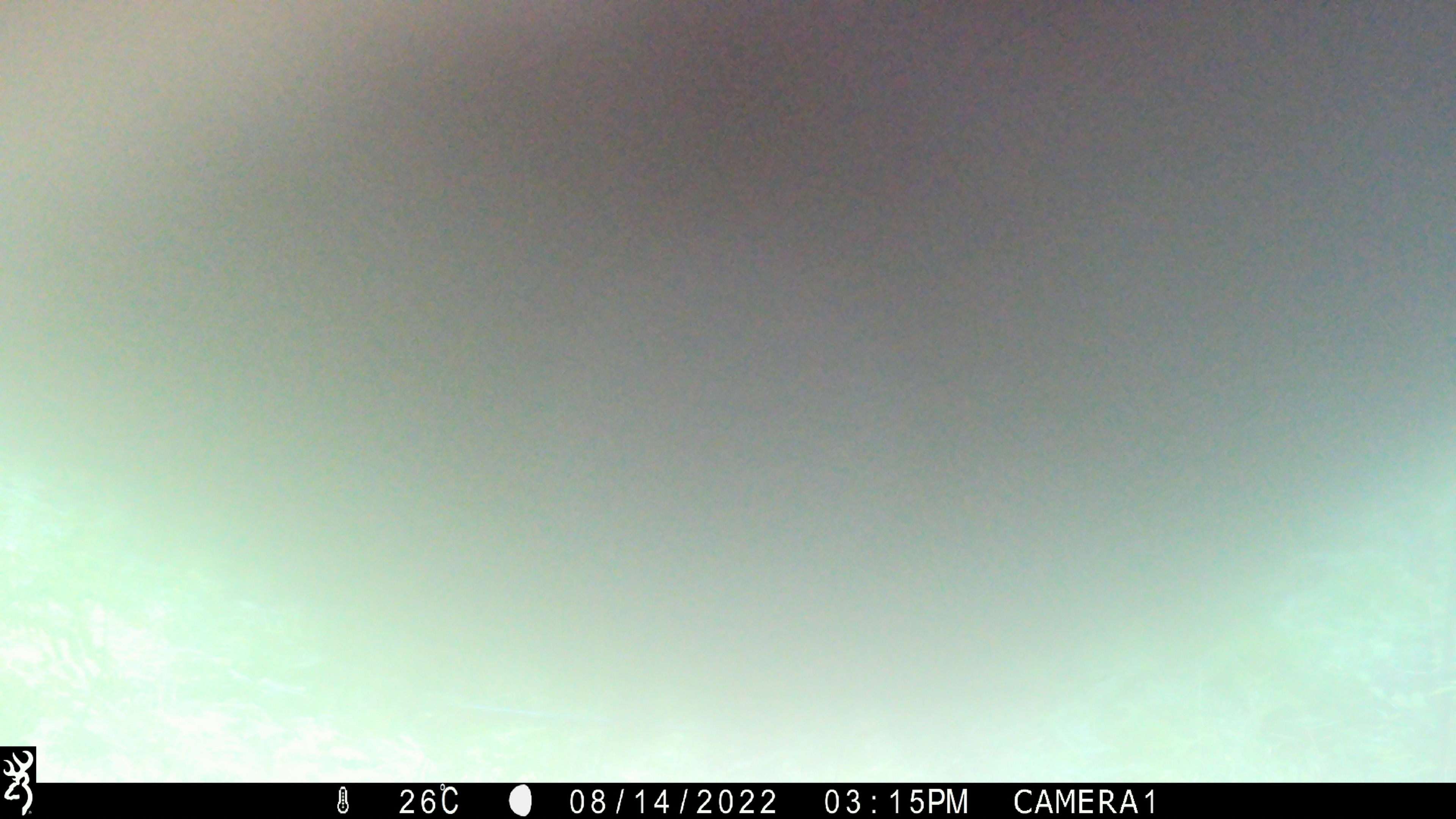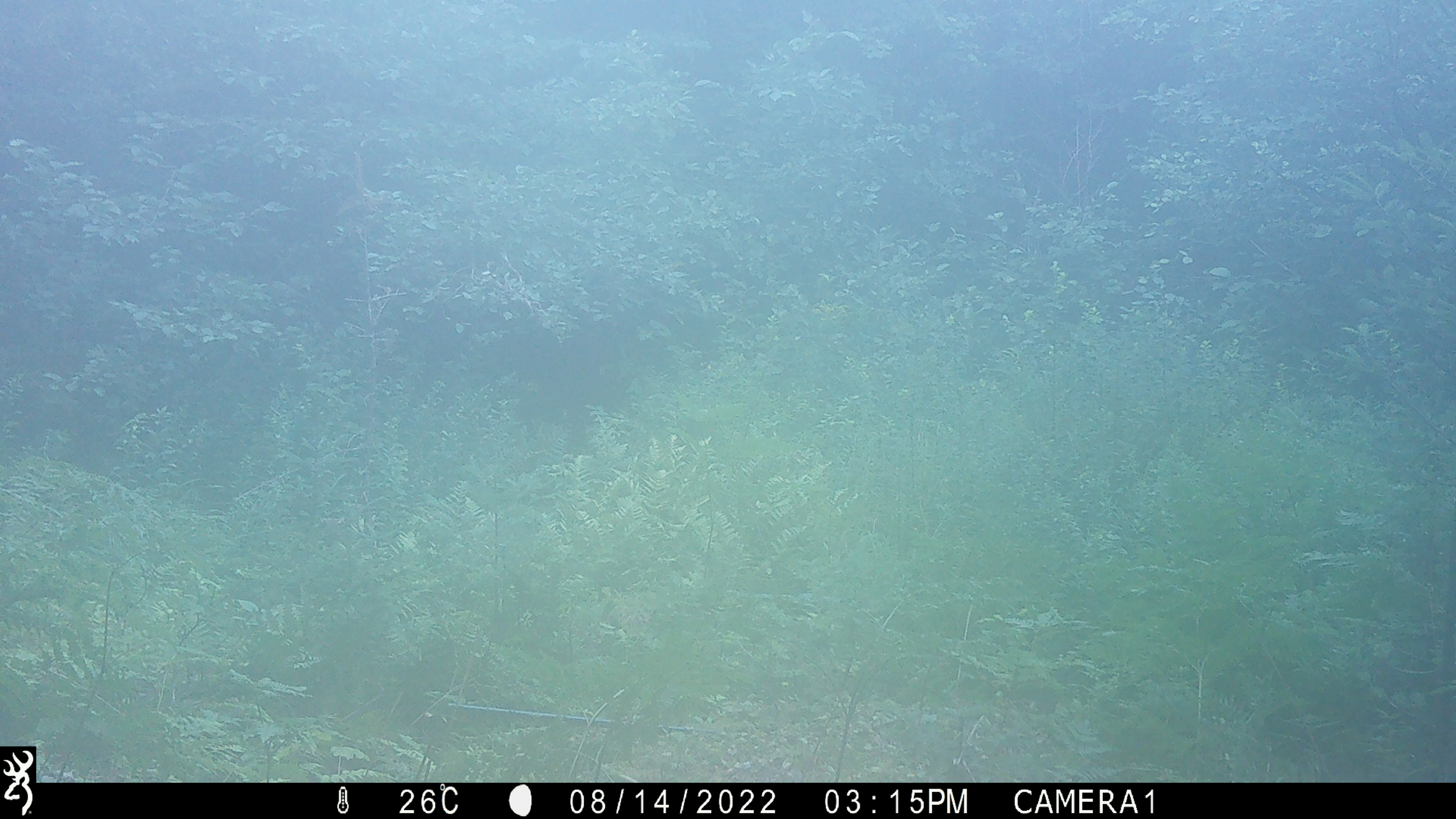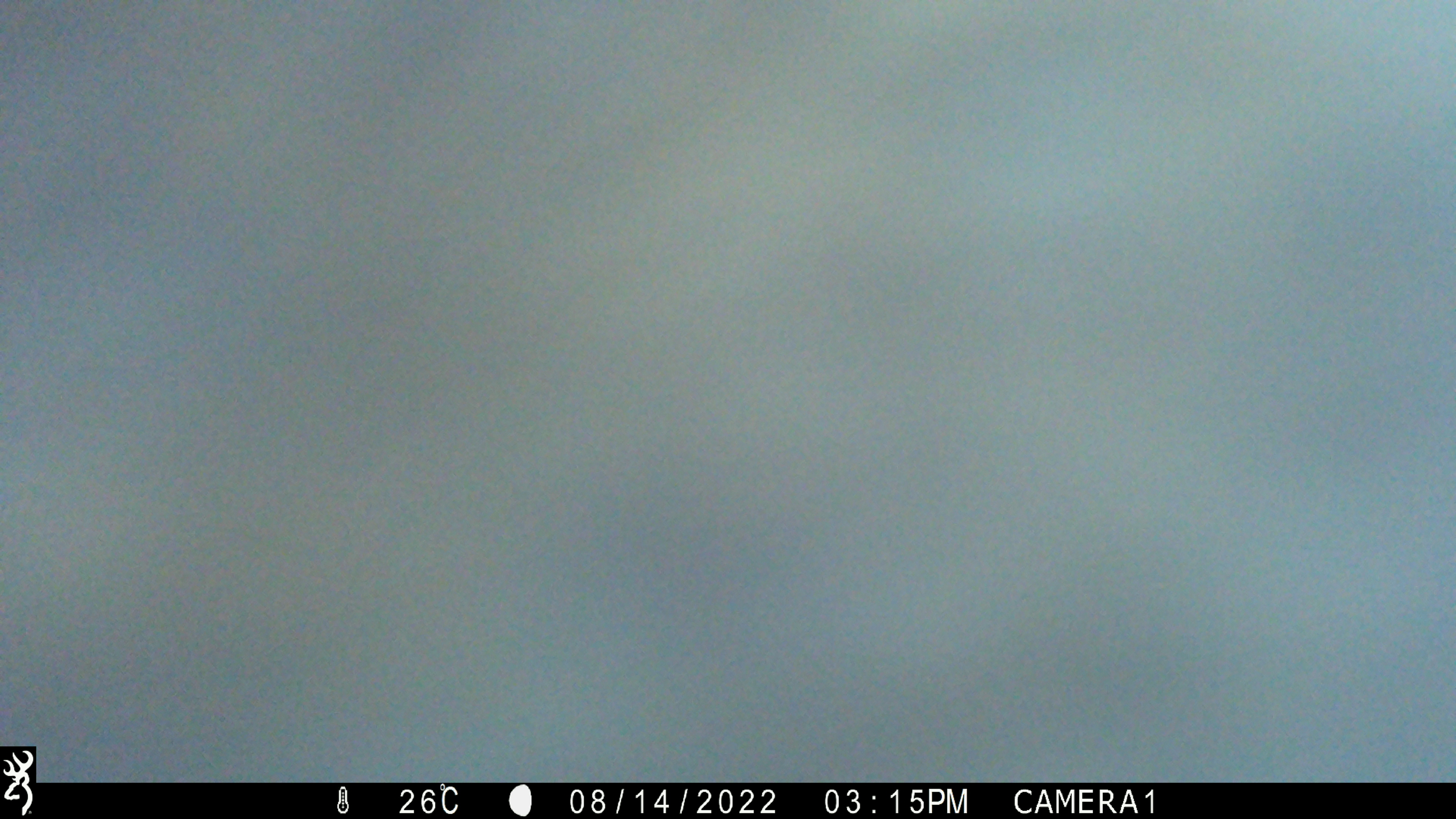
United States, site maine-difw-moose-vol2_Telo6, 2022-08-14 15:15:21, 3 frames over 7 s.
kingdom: Animalia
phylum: Chordata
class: Mammalia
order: Artiodactyla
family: Cervidae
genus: Alces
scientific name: Alces alces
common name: moose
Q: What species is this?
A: Moose (Alces alces).